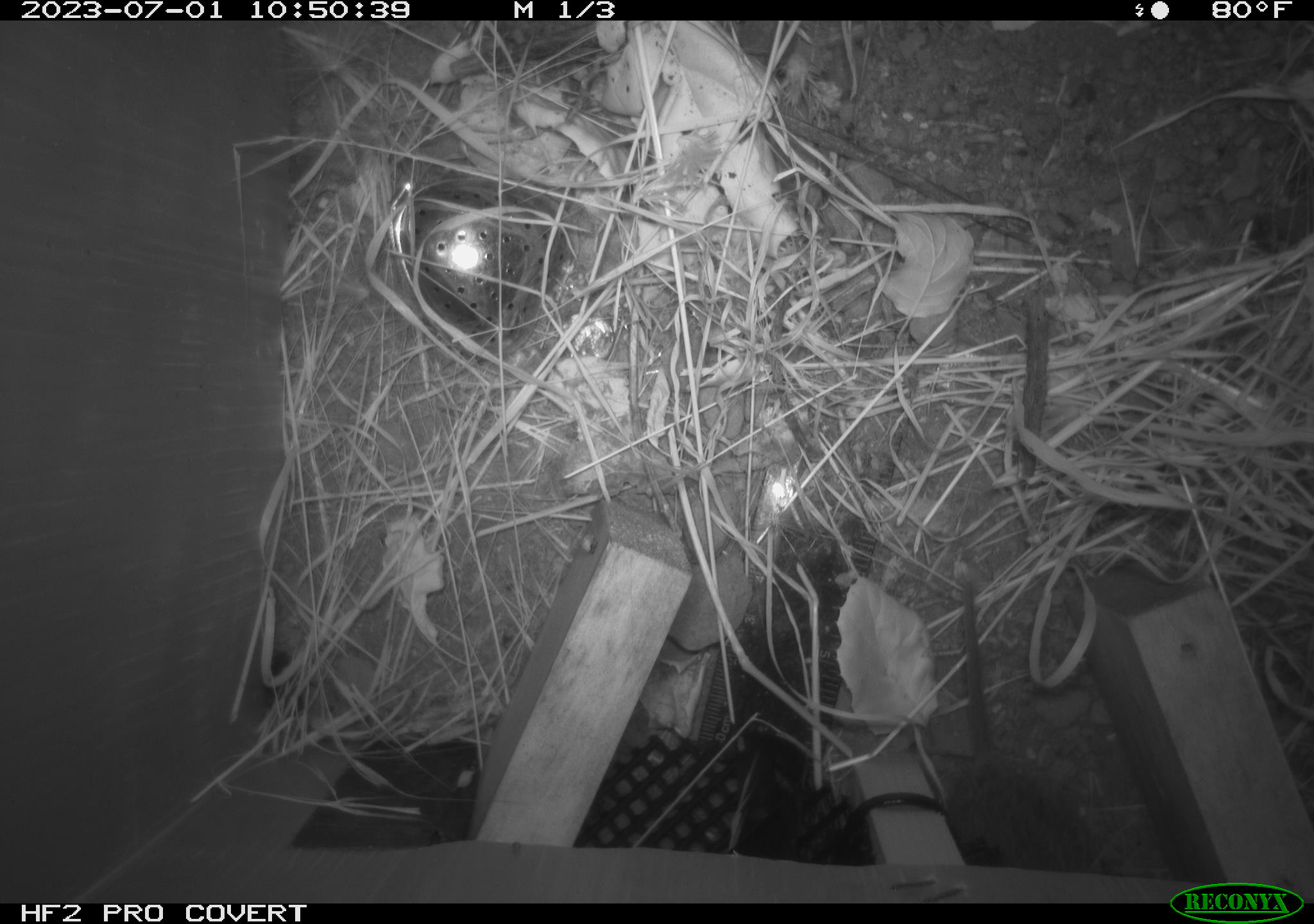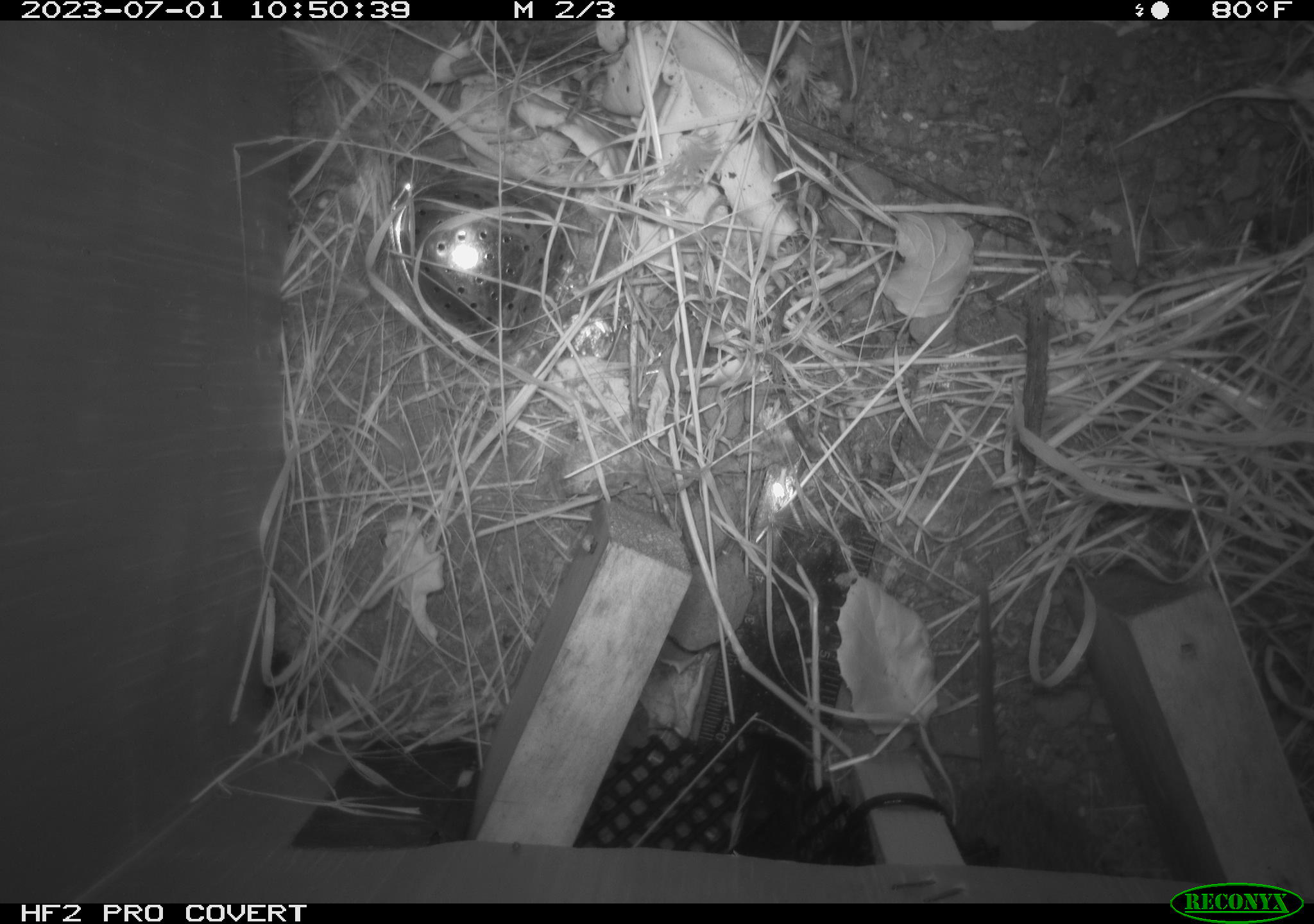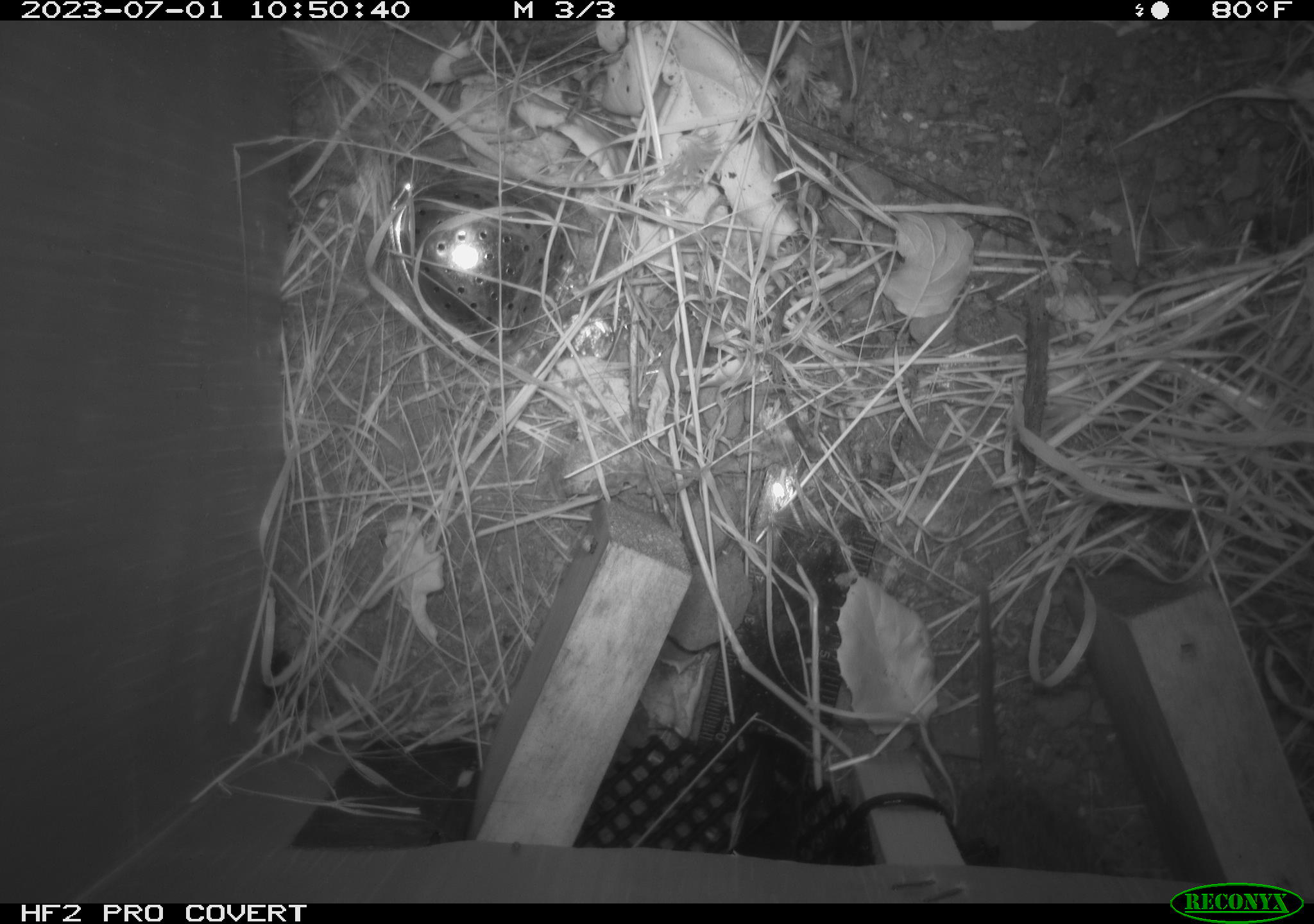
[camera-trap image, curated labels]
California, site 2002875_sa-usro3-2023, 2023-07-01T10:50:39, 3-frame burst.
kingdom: Animalia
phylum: Chordata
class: Mammalia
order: Rodentia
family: Cricetidae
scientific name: Arvicolinae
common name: voles, lemmings, and muskrats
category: arvicolinae subfamily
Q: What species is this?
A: Arvicolinae subfamily (voles, lemmings, and muskrats) (Arvicolinae).